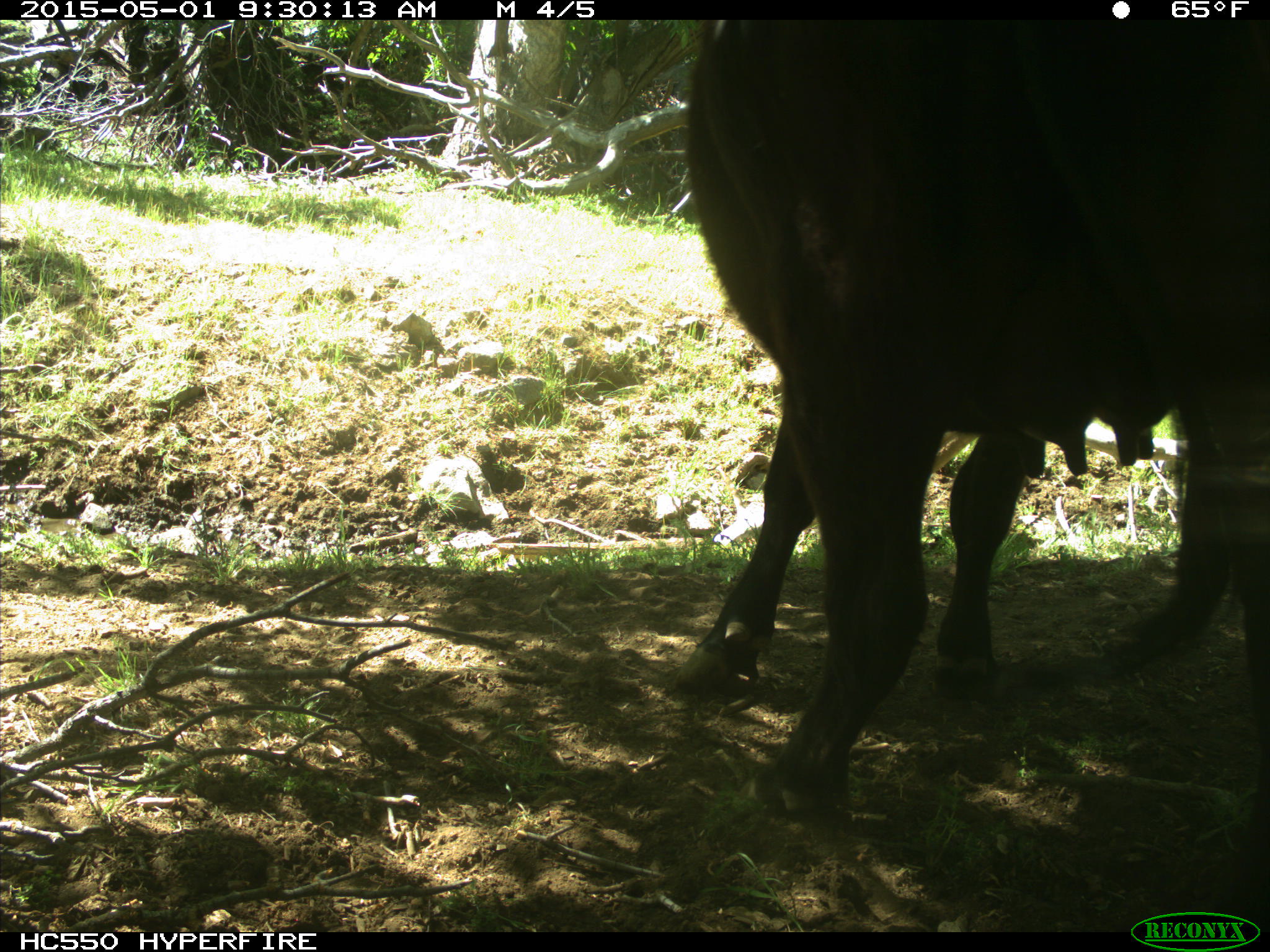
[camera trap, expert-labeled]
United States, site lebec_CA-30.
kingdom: Animalia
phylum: Chordata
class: Mammalia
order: Artiodactyla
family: Bovidae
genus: Bos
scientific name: Bos taurus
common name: domestic cow